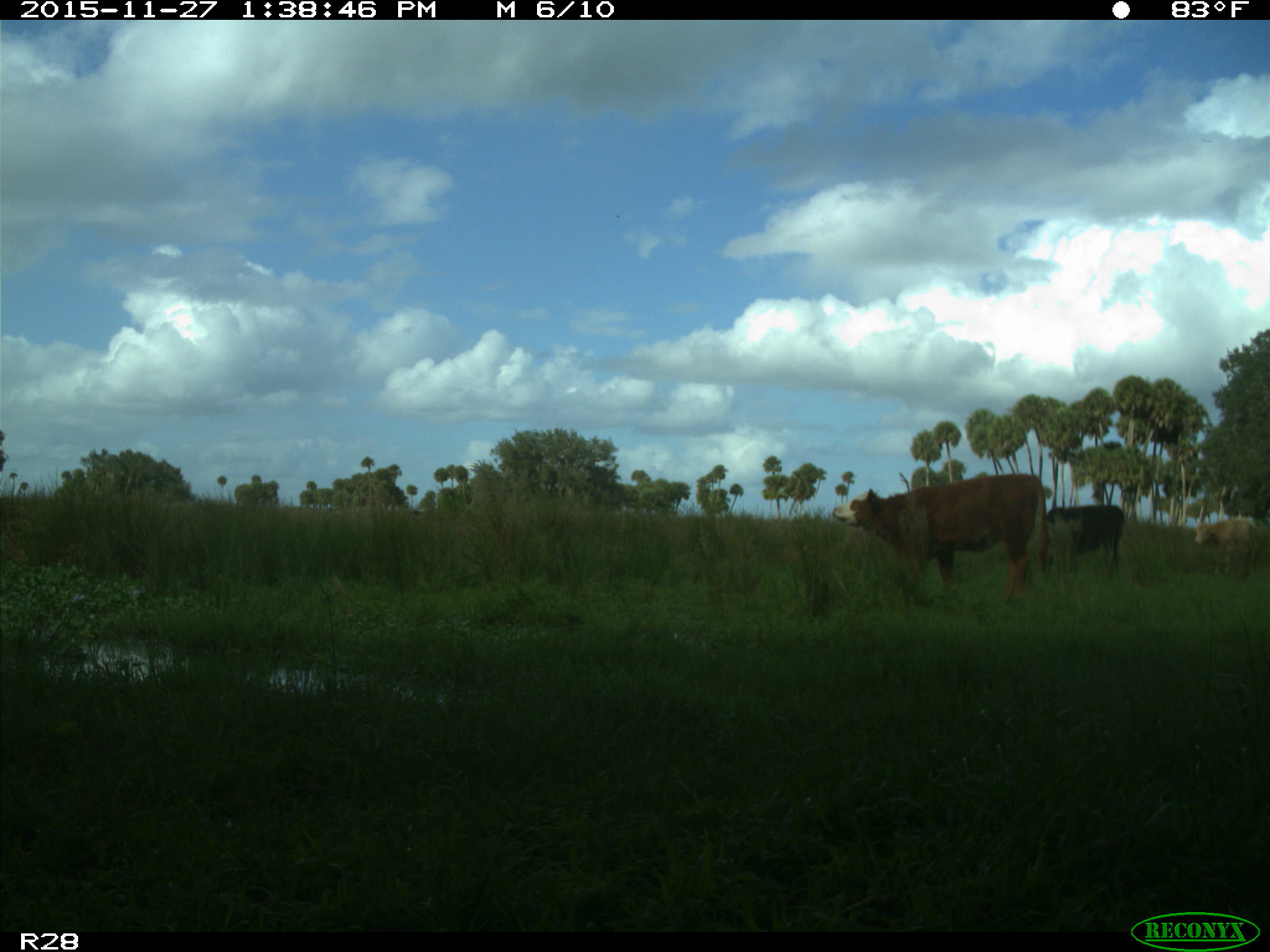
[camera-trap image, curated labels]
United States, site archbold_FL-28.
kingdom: Animalia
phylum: Chordata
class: Mammalia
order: Artiodactyla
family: Bovidae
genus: Bos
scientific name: Bos taurus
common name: domestic cow